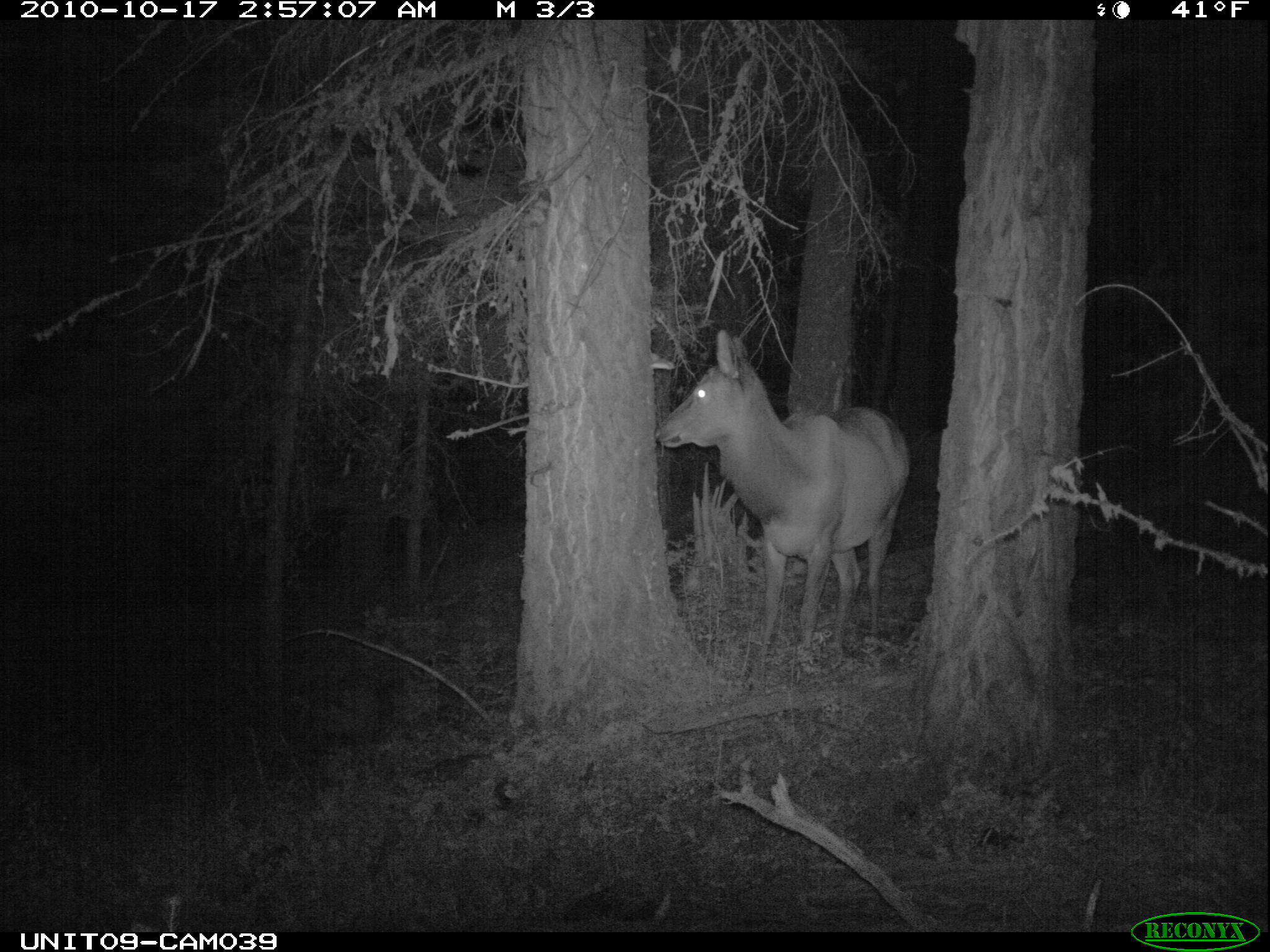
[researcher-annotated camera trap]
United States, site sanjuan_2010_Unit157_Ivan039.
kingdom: Animalia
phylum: Chordata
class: Mammalia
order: Artiodactyla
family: Cervidae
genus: Cervus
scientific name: Cervus elaphus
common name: red deer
Cervus elaphus (red deer).